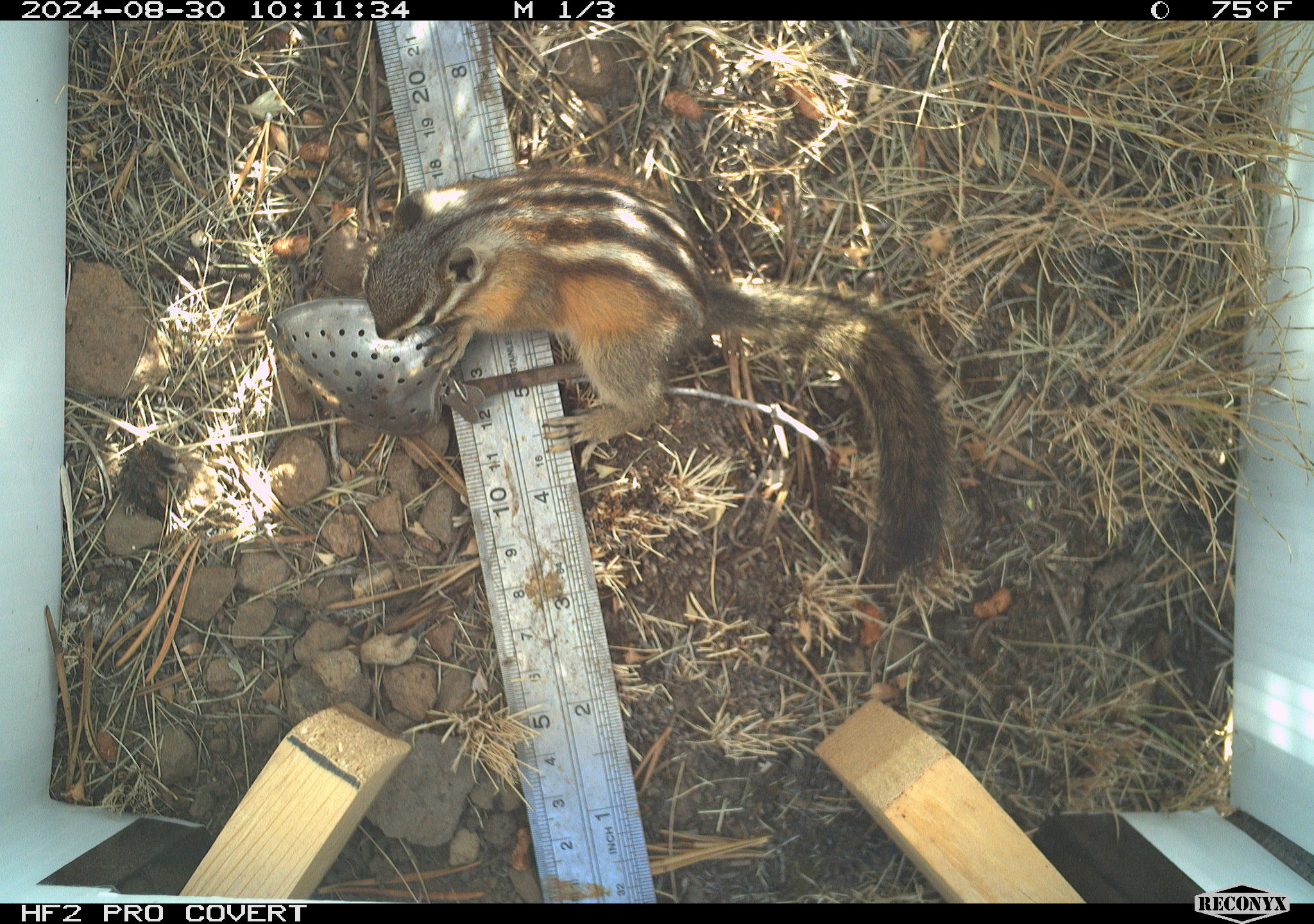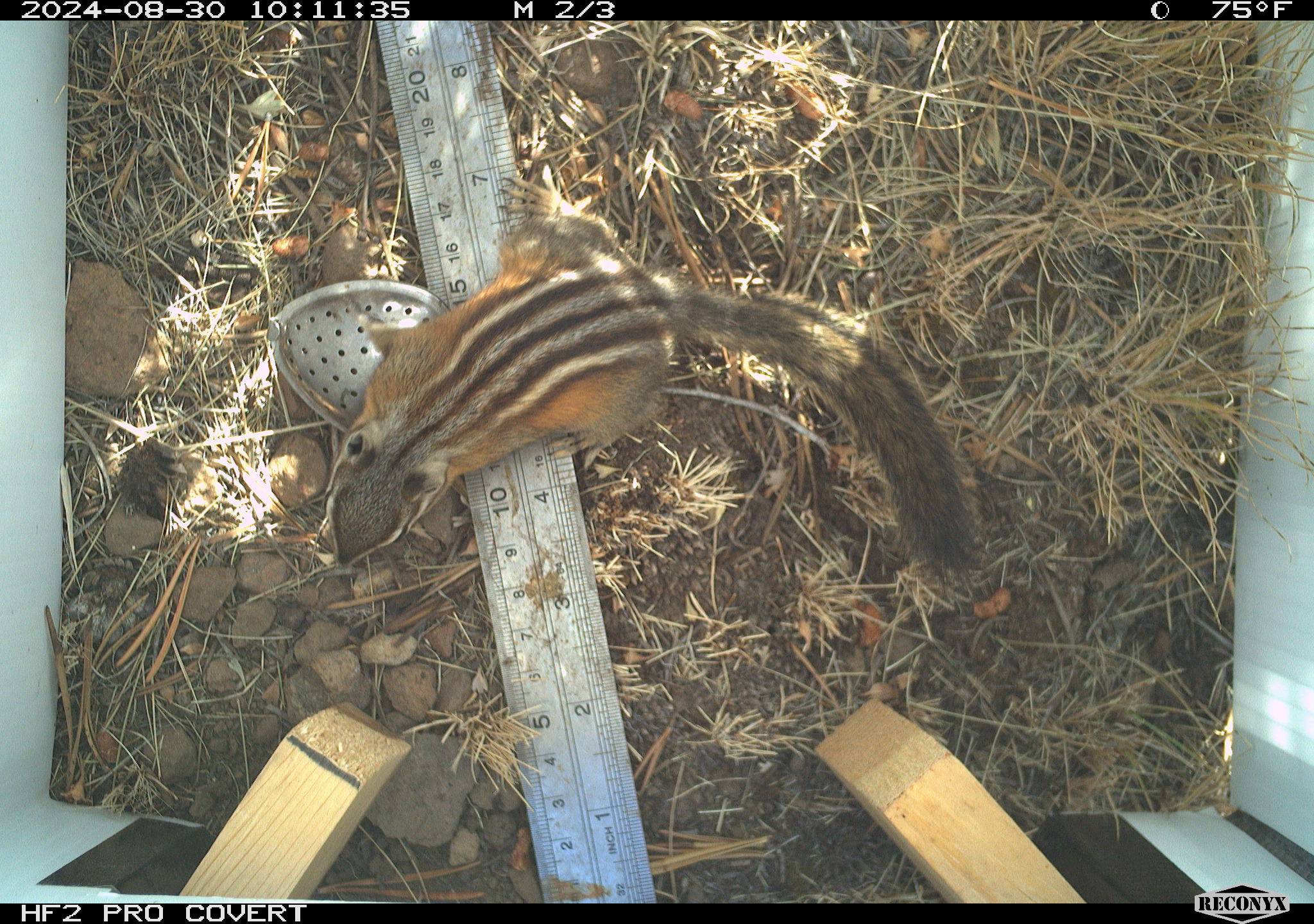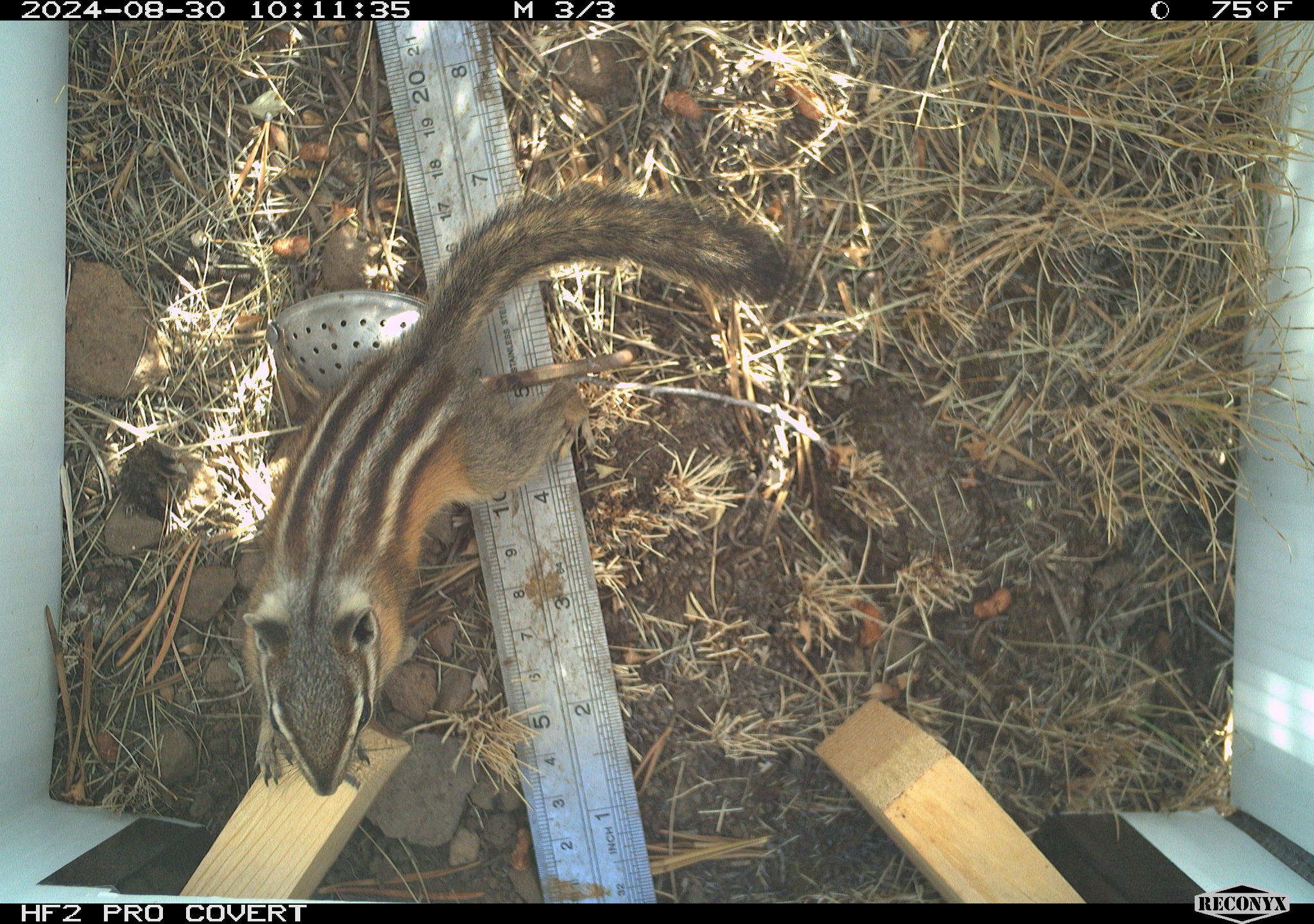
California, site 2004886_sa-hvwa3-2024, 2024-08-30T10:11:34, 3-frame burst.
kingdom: Animalia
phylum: Chordata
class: Mammalia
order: Rodentia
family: Sciuridae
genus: Neotamias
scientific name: Neotamias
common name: western chipmunks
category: neotamias species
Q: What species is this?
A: Neotamias species (western chipmunks) (Neotamias).